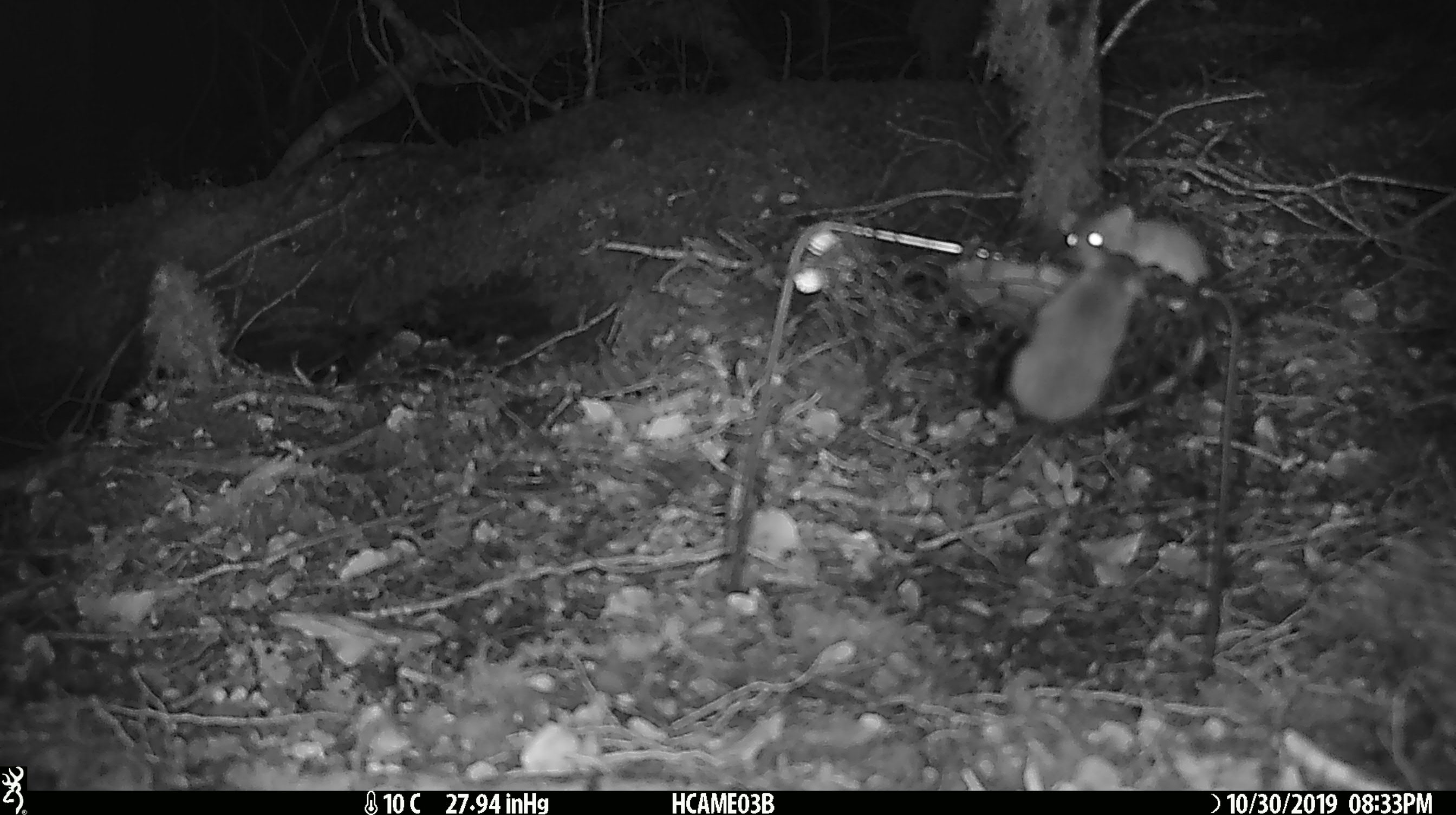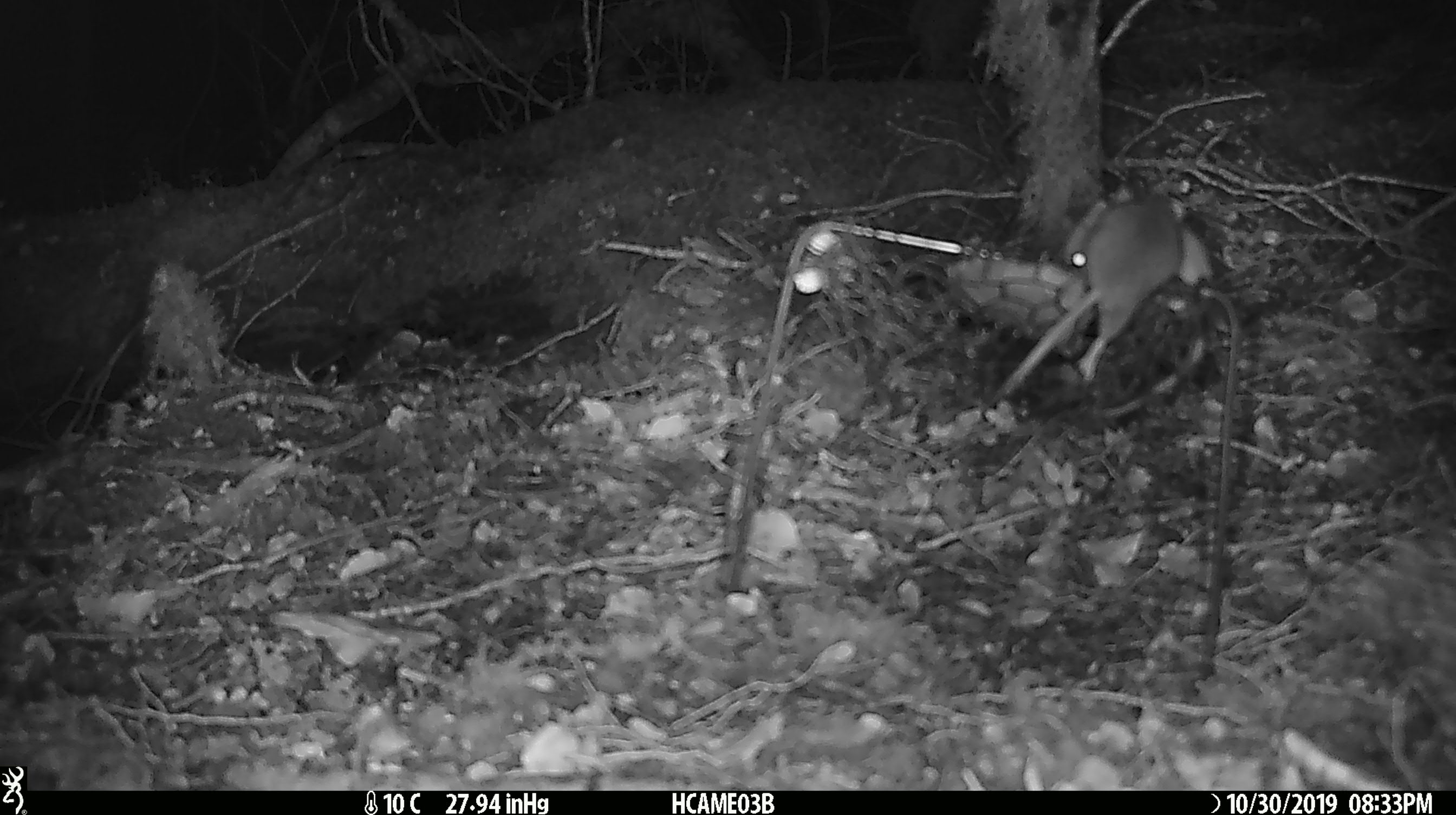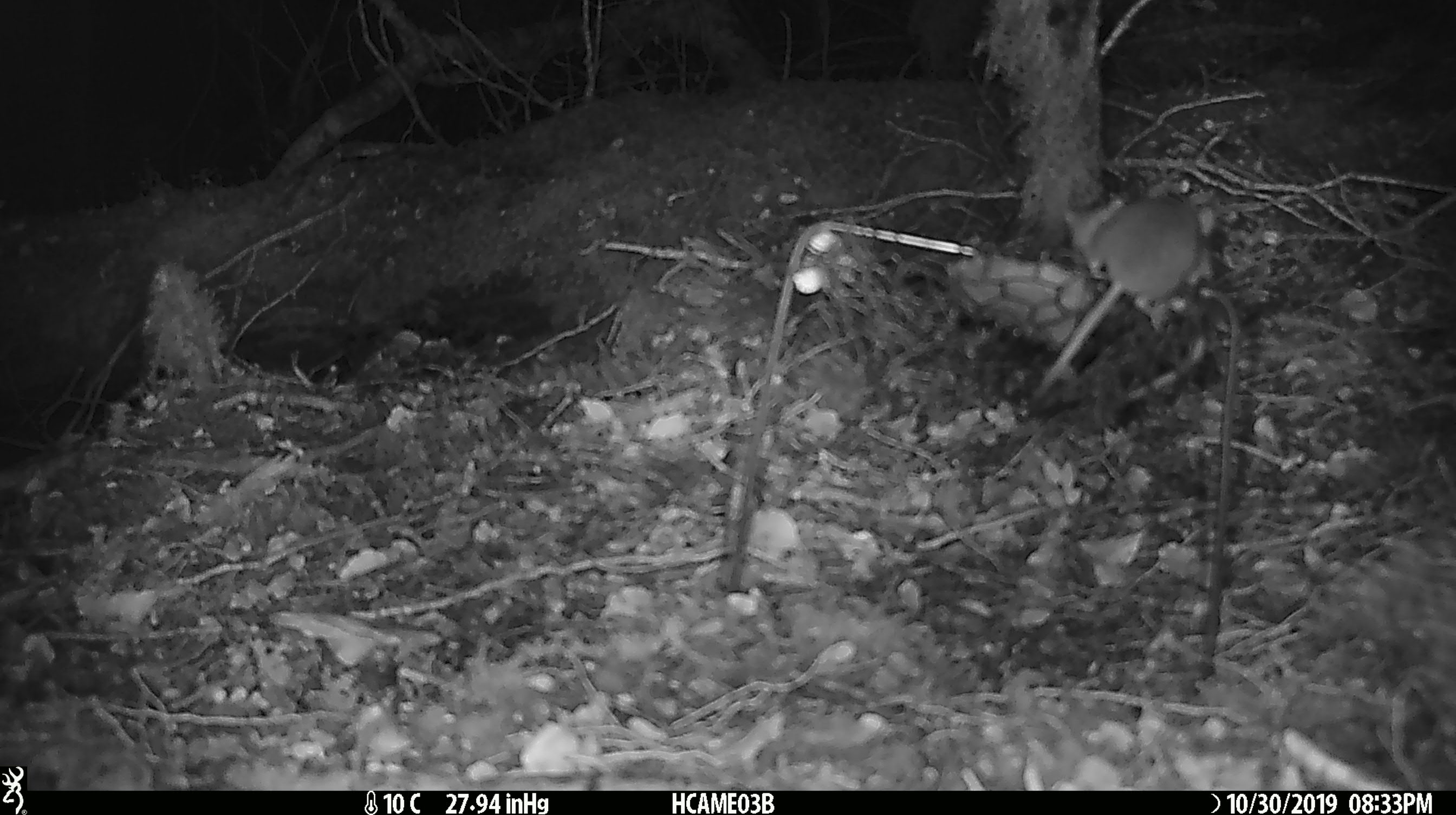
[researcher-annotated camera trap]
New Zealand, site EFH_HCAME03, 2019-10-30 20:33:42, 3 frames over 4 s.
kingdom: Animalia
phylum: Chordata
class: Mammalia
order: Rodentia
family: Muridae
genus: Mus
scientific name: Mus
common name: mouse